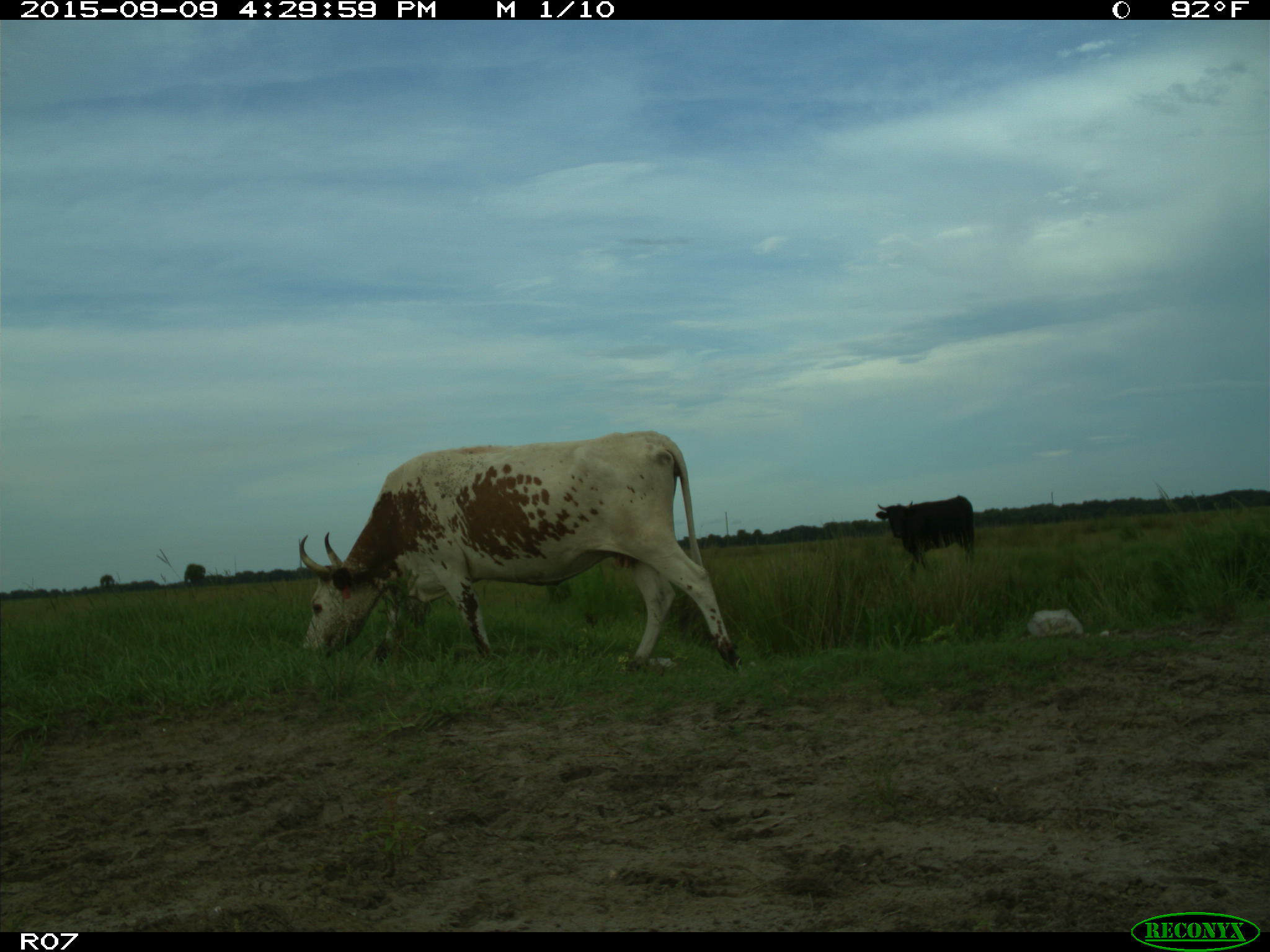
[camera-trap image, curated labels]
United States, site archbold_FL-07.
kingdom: Animalia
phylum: Chordata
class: Mammalia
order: Artiodactyla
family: Bovidae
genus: Bos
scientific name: Bos taurus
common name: domestic cow